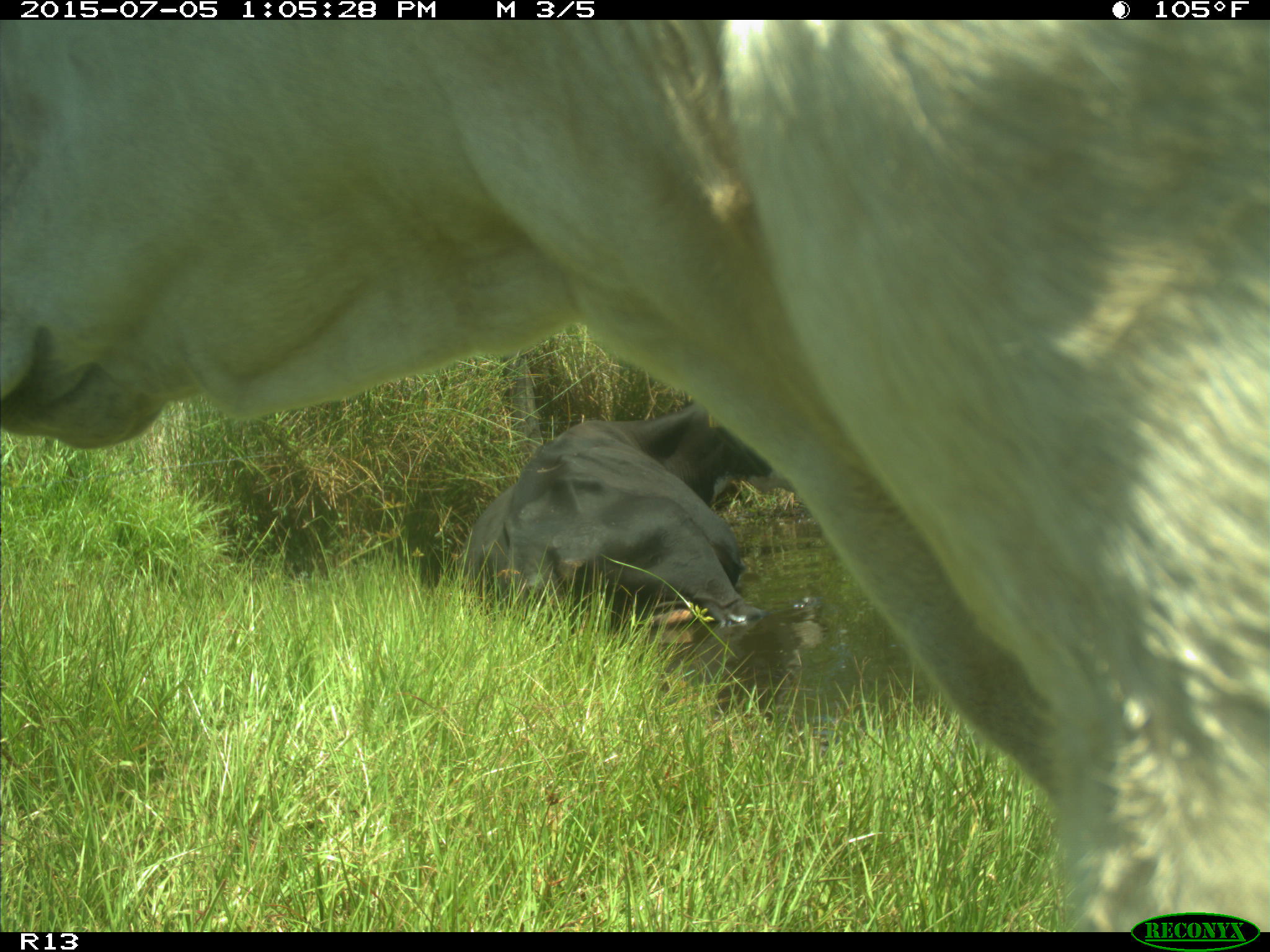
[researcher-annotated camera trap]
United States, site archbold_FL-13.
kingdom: Animalia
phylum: Chordata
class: Mammalia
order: Artiodactyla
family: Bovidae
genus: Bos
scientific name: Bos taurus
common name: domestic cow